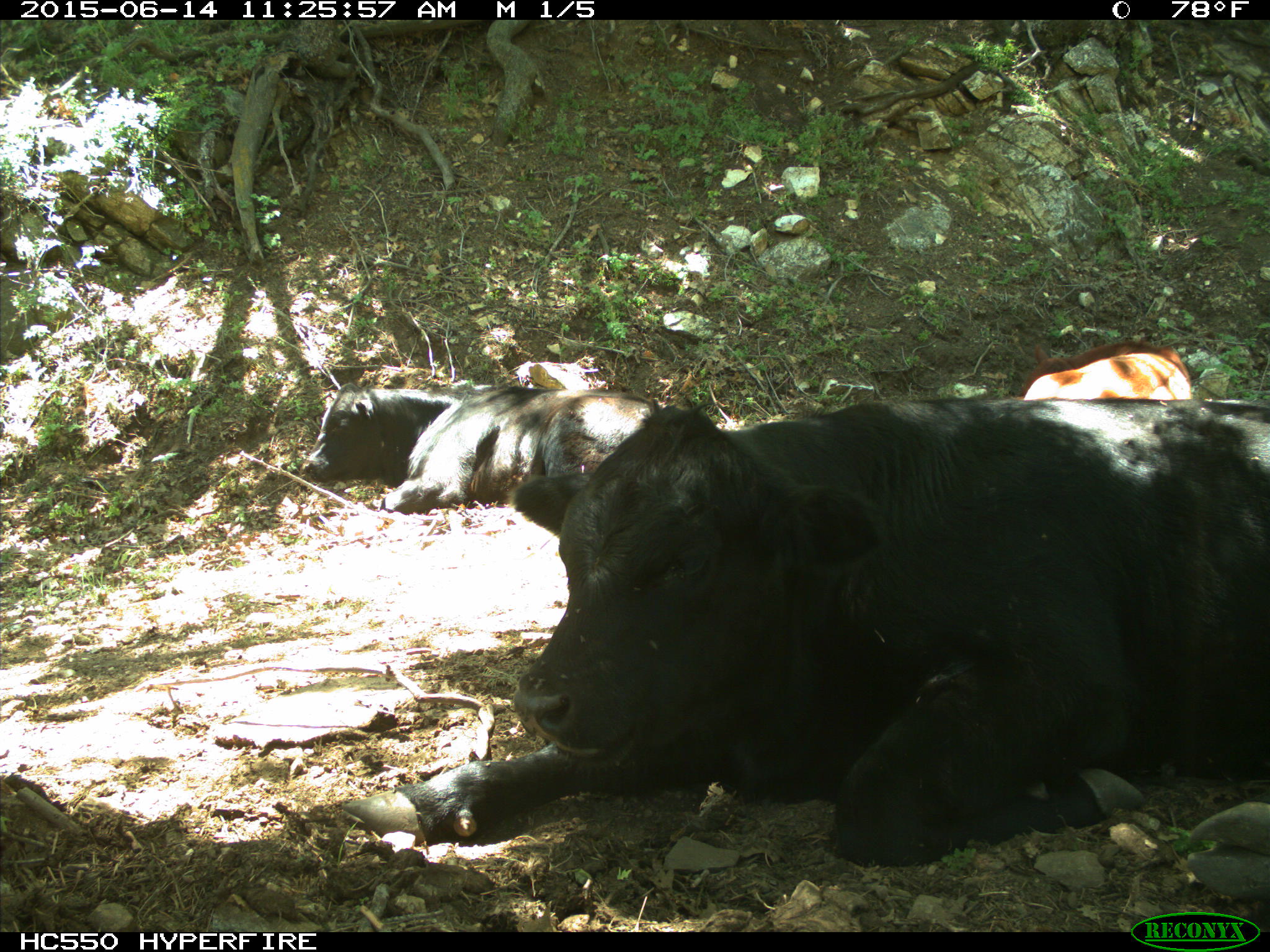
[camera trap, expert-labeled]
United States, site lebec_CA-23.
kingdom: Animalia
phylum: Chordata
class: Mammalia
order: Artiodactyla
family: Bovidae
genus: Bos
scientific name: Bos taurus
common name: domestic cow